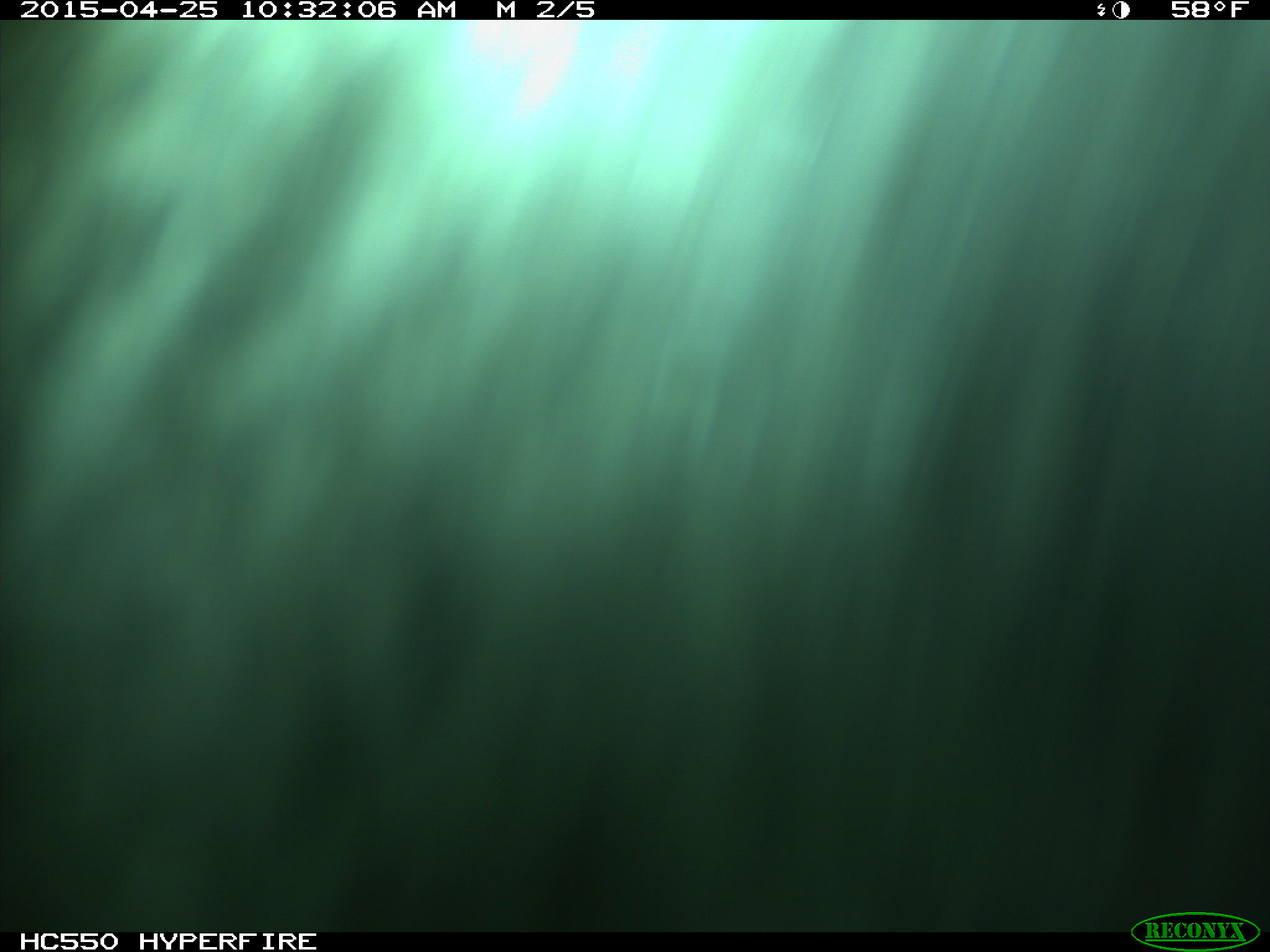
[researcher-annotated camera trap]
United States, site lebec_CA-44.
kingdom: Animalia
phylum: Chordata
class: Mammalia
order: Artiodactyla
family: Suidae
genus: Sus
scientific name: Sus scrofa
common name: wild boar